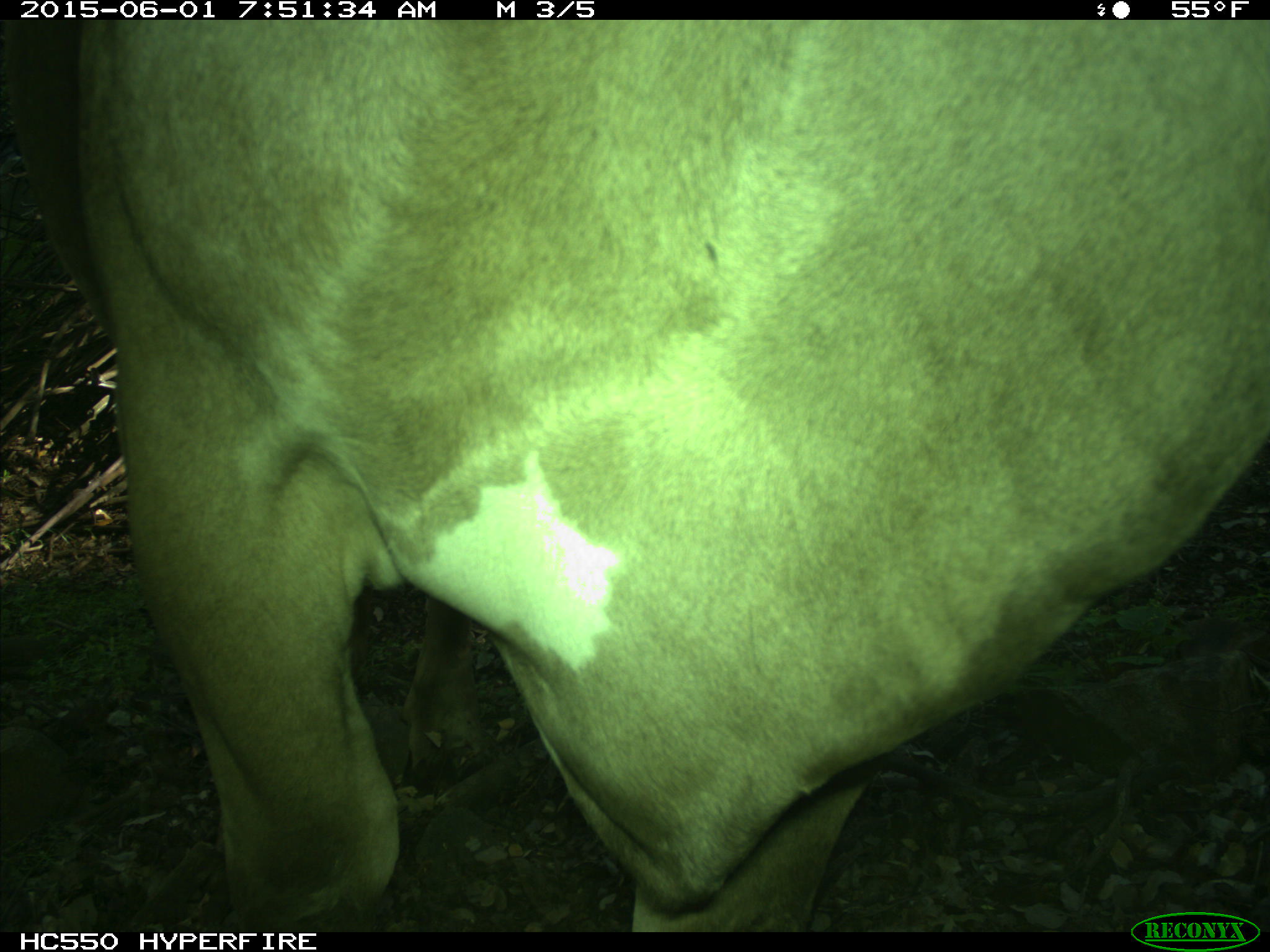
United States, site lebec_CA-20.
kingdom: Animalia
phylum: Chordata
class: Mammalia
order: Artiodactyla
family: Bovidae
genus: Bos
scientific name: Bos taurus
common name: domestic cow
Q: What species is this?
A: Bos taurus (domestic cow).